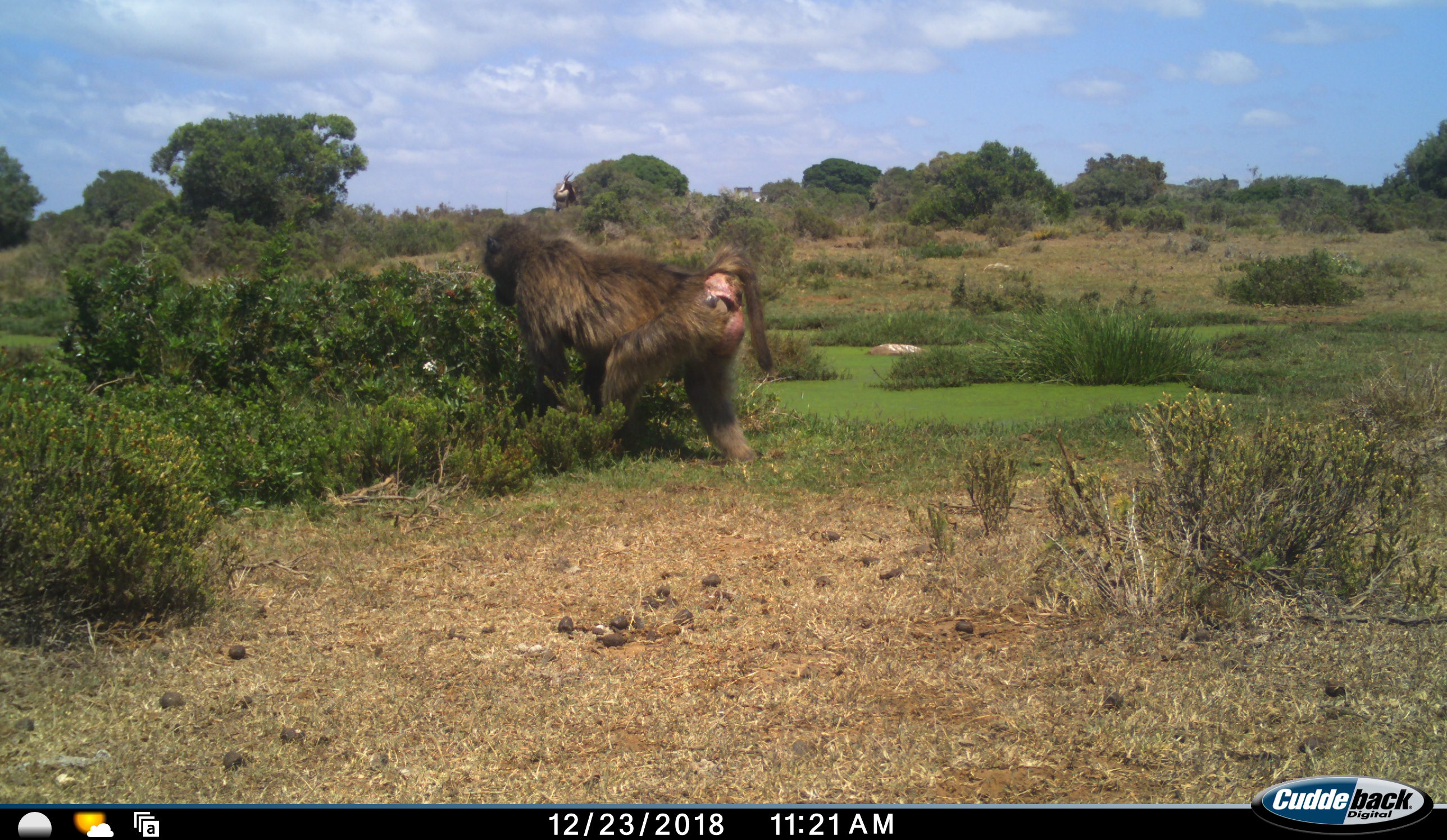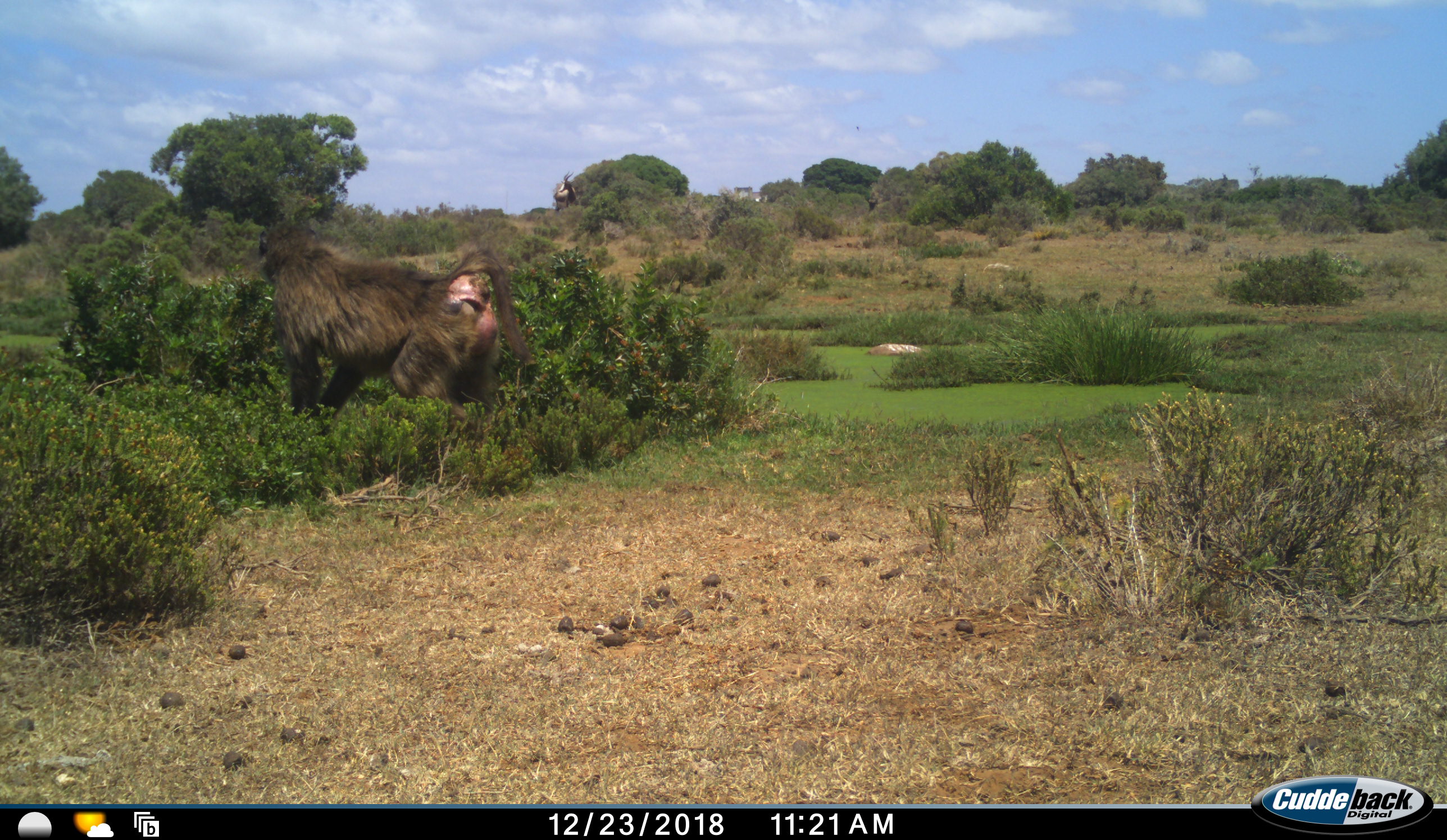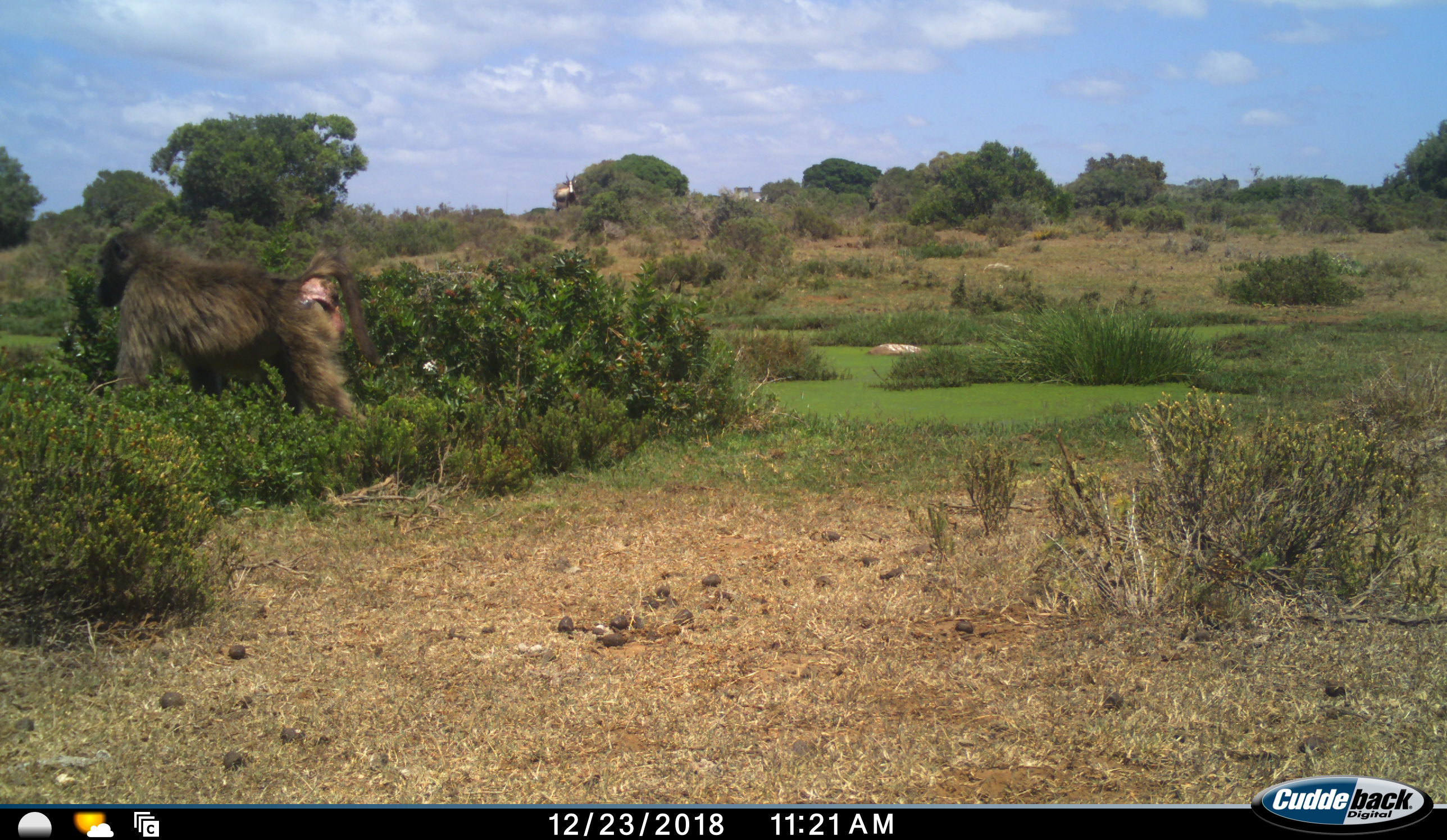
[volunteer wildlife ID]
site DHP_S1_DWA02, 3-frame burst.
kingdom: Animalia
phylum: Chordata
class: Mammalia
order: Primates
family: Cercopithecidae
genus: Papio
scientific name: Papio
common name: baboon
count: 1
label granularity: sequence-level